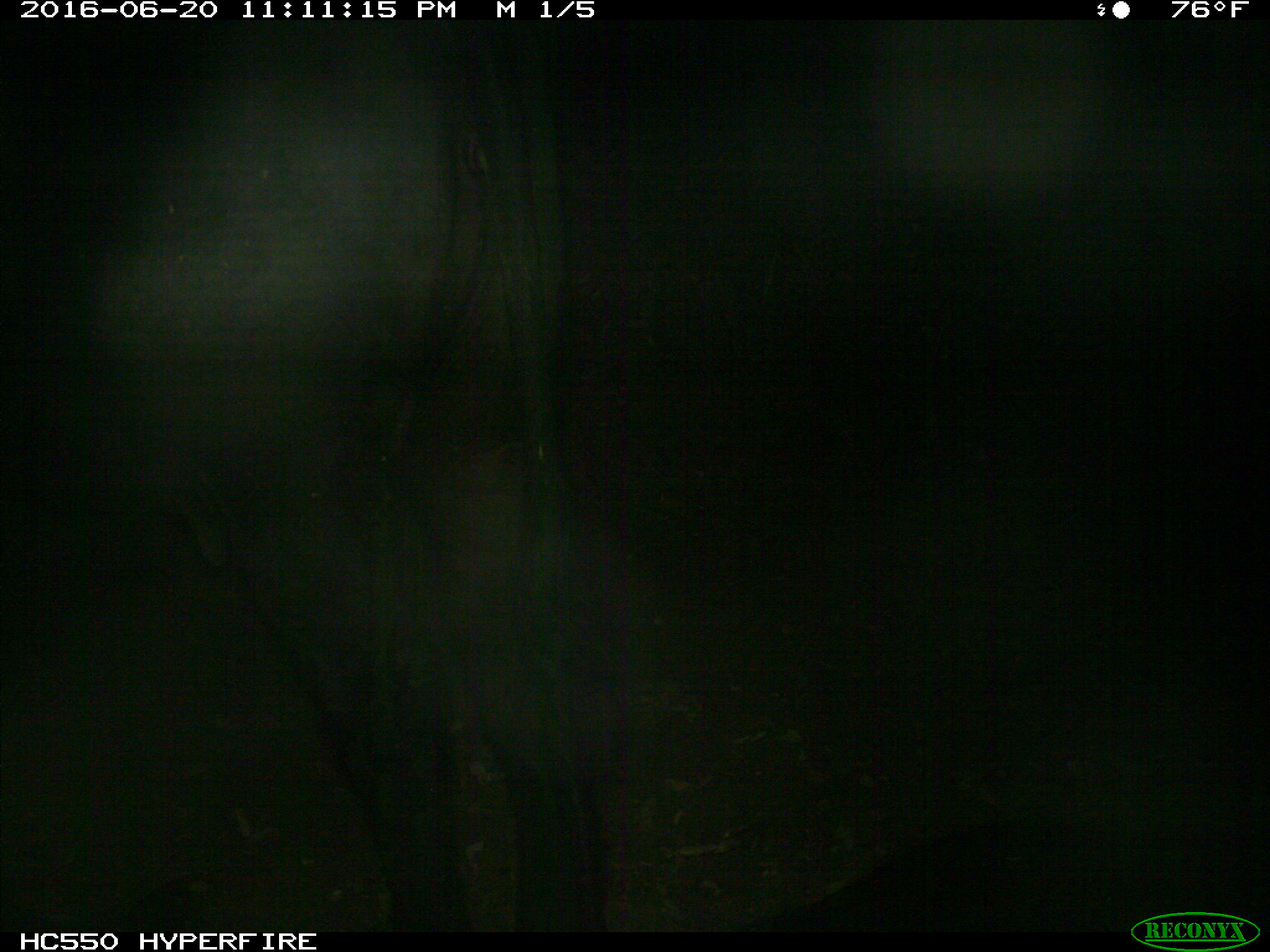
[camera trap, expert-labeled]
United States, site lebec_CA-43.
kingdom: Animalia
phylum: Chordata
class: Mammalia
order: Artiodactyla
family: Bovidae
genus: Bos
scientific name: Bos taurus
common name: domestic cow